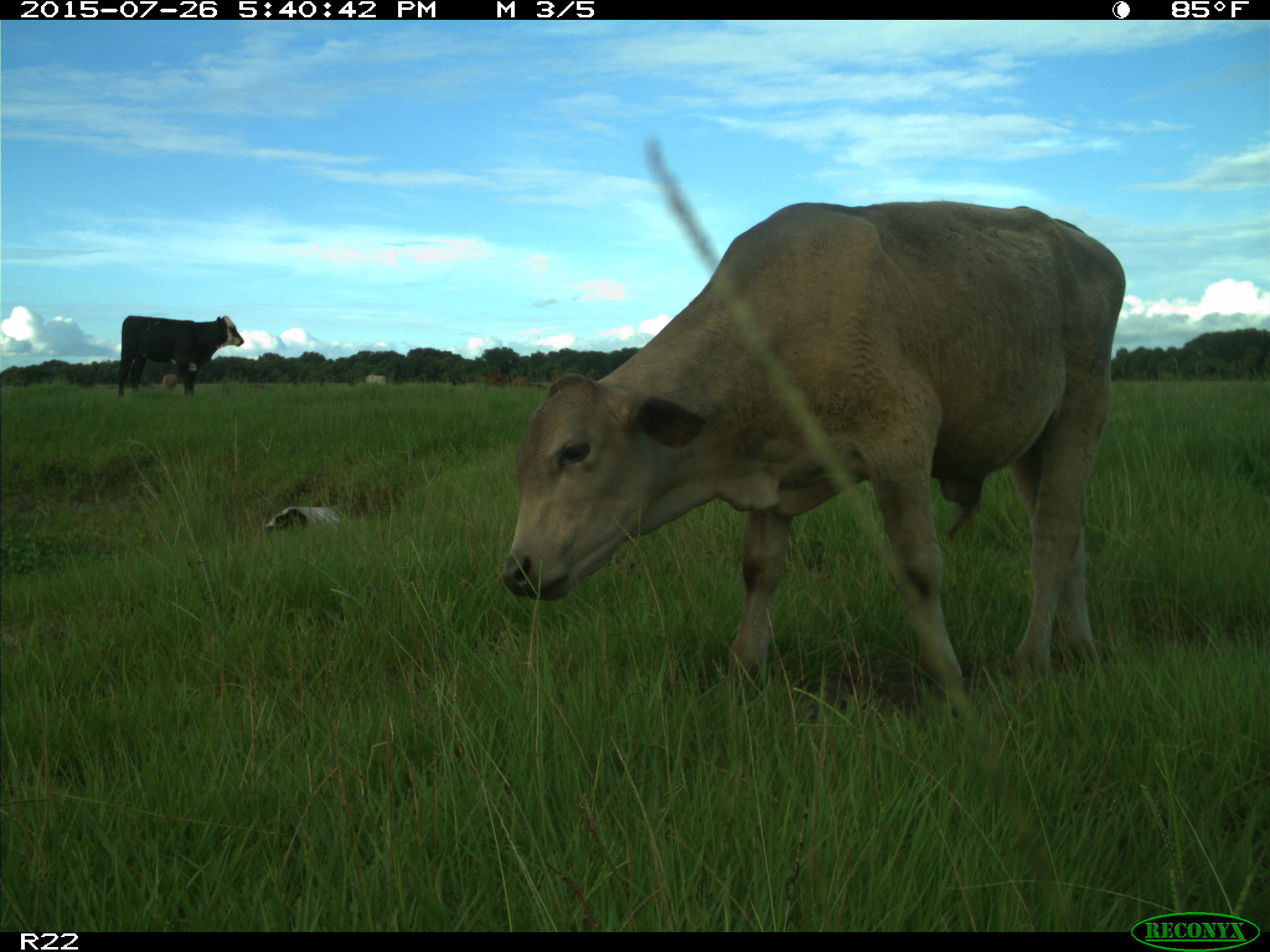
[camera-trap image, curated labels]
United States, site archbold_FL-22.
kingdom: Animalia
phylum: Chordata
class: Mammalia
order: Artiodactyla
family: Bovidae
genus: Bos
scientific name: Bos taurus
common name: domestic cow